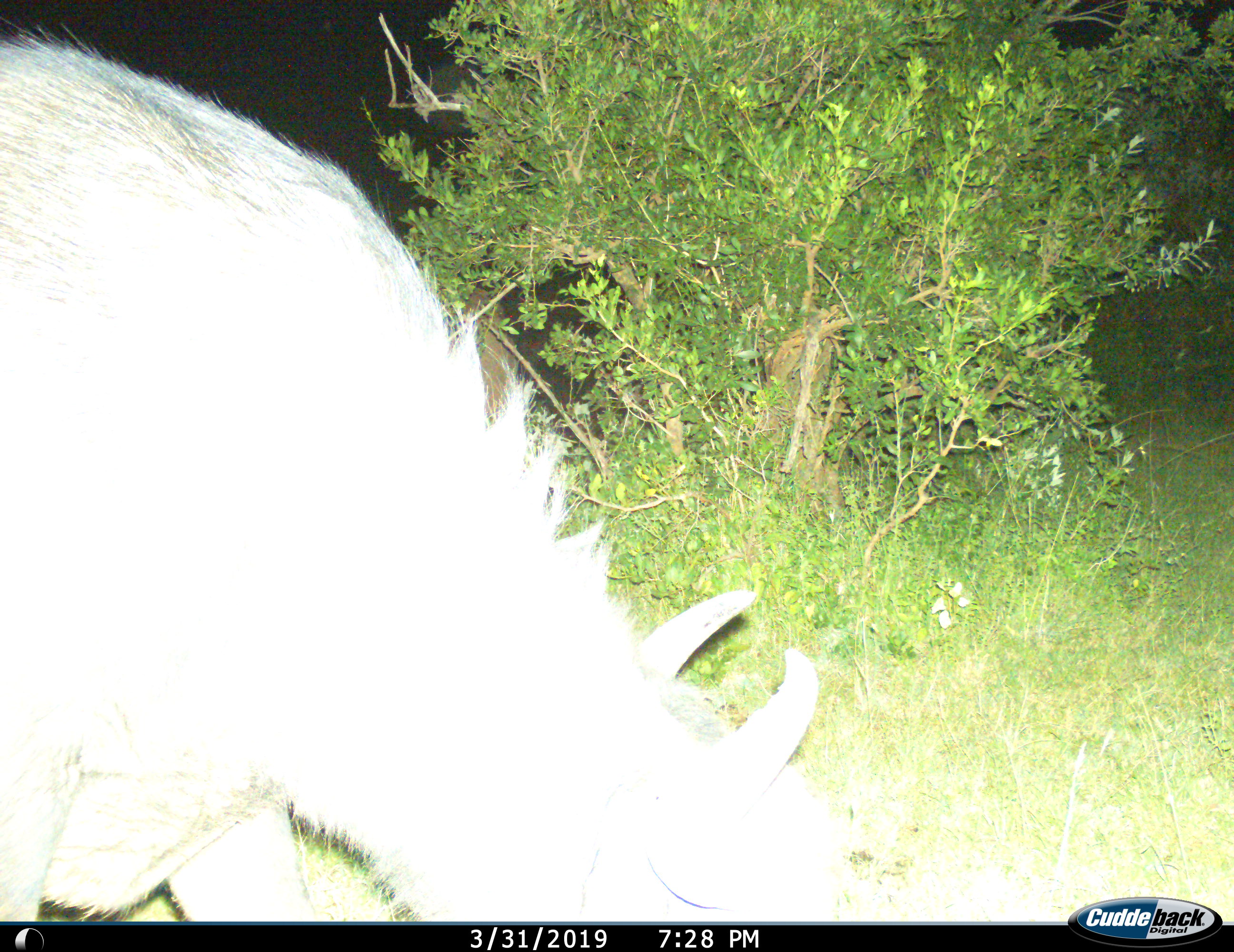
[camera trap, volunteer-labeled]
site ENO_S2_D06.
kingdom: Animalia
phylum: Chordata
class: Mammalia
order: Artiodactyla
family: Bovidae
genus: Connochaetes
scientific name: Connochaetes taurinus taurinus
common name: blue wildebeest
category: wildebeestblue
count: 1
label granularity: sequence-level